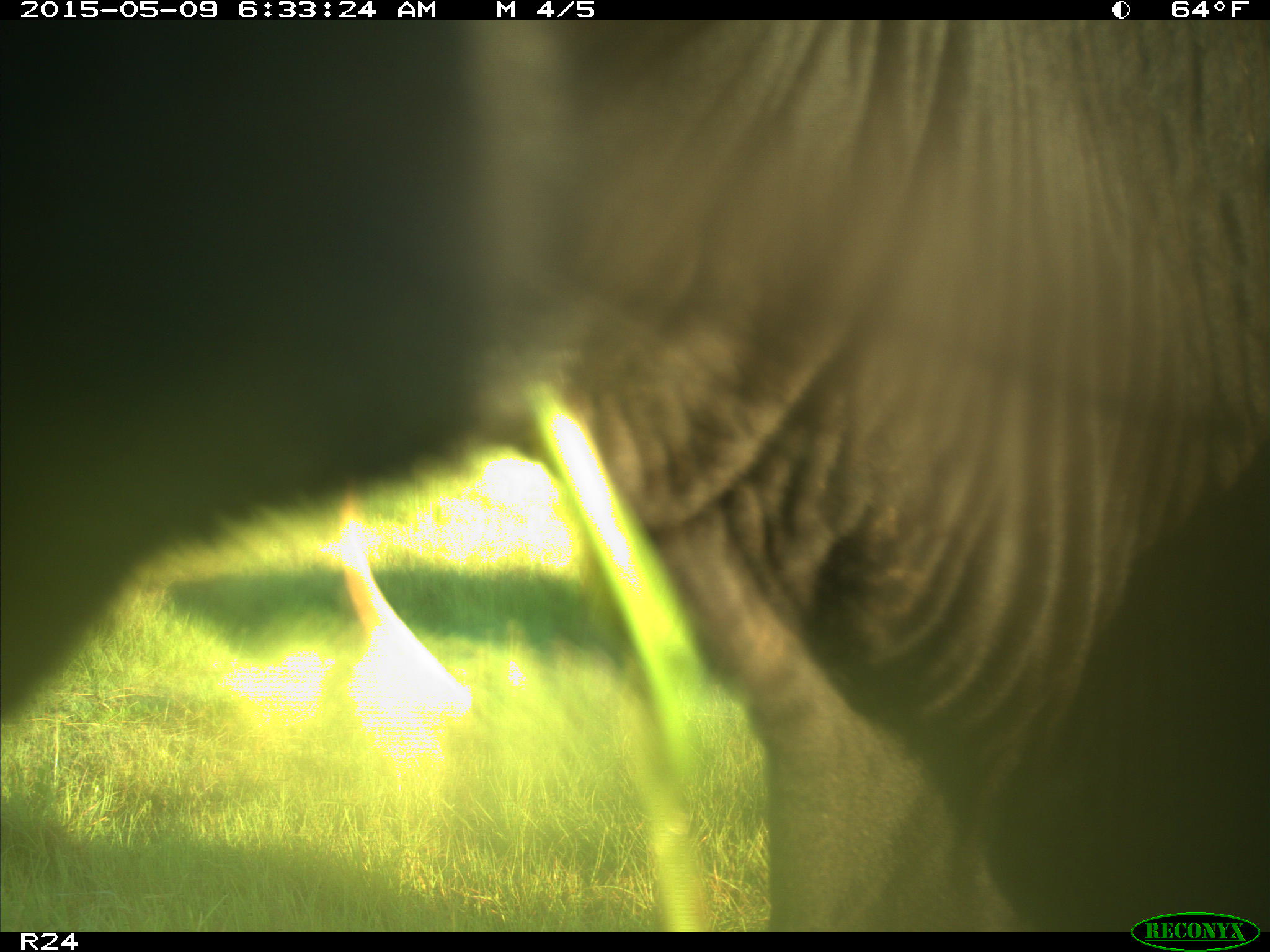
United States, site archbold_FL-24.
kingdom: Animalia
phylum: Chordata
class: Mammalia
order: Artiodactyla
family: Bovidae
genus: Bos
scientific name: Bos taurus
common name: domestic cow